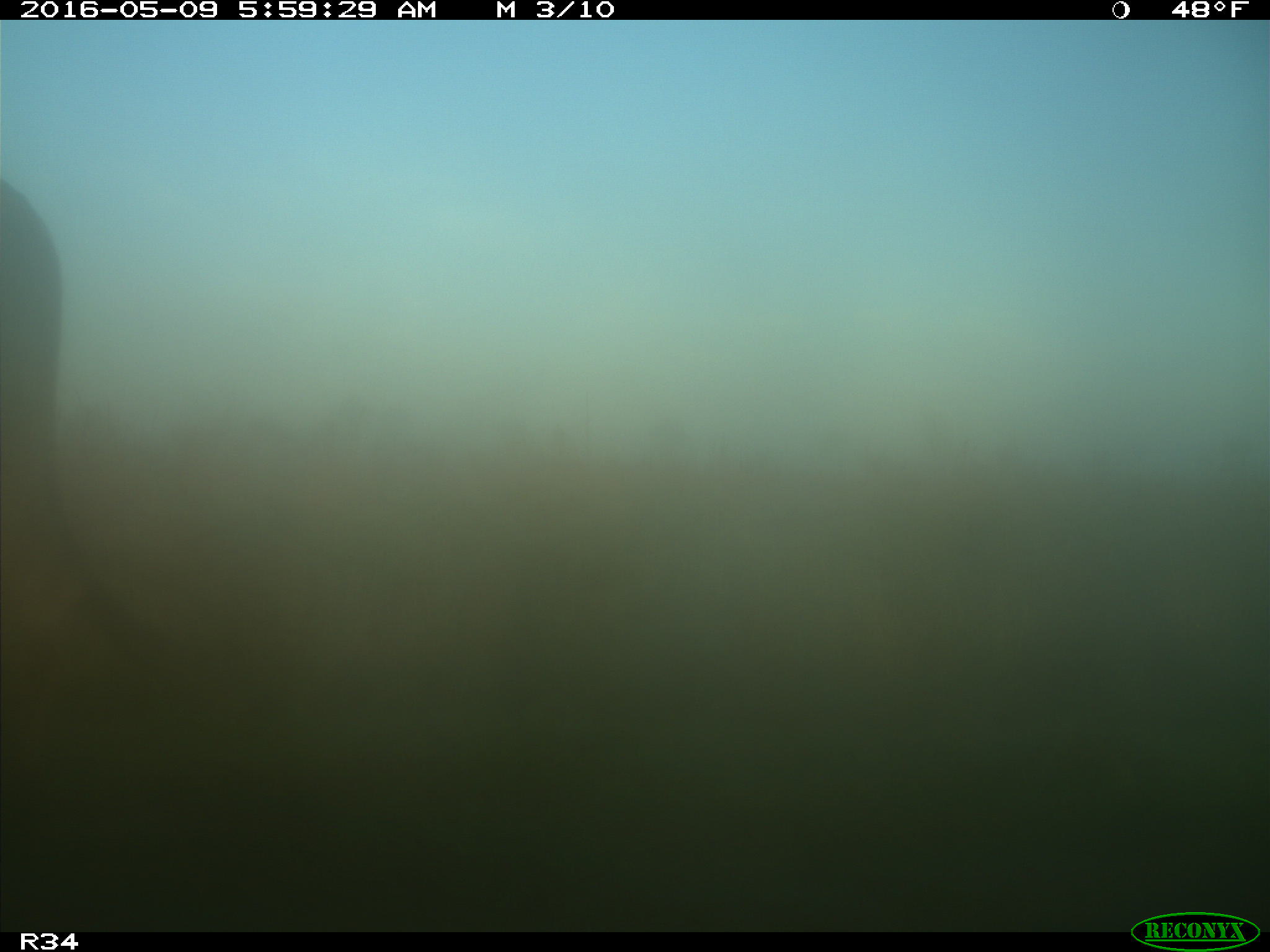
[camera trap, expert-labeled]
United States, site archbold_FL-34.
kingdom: Animalia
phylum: Chordata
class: Mammalia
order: Artiodactyla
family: Bovidae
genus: Bos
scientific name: Bos taurus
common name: domestic cow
Bos taurus (domestic cow).